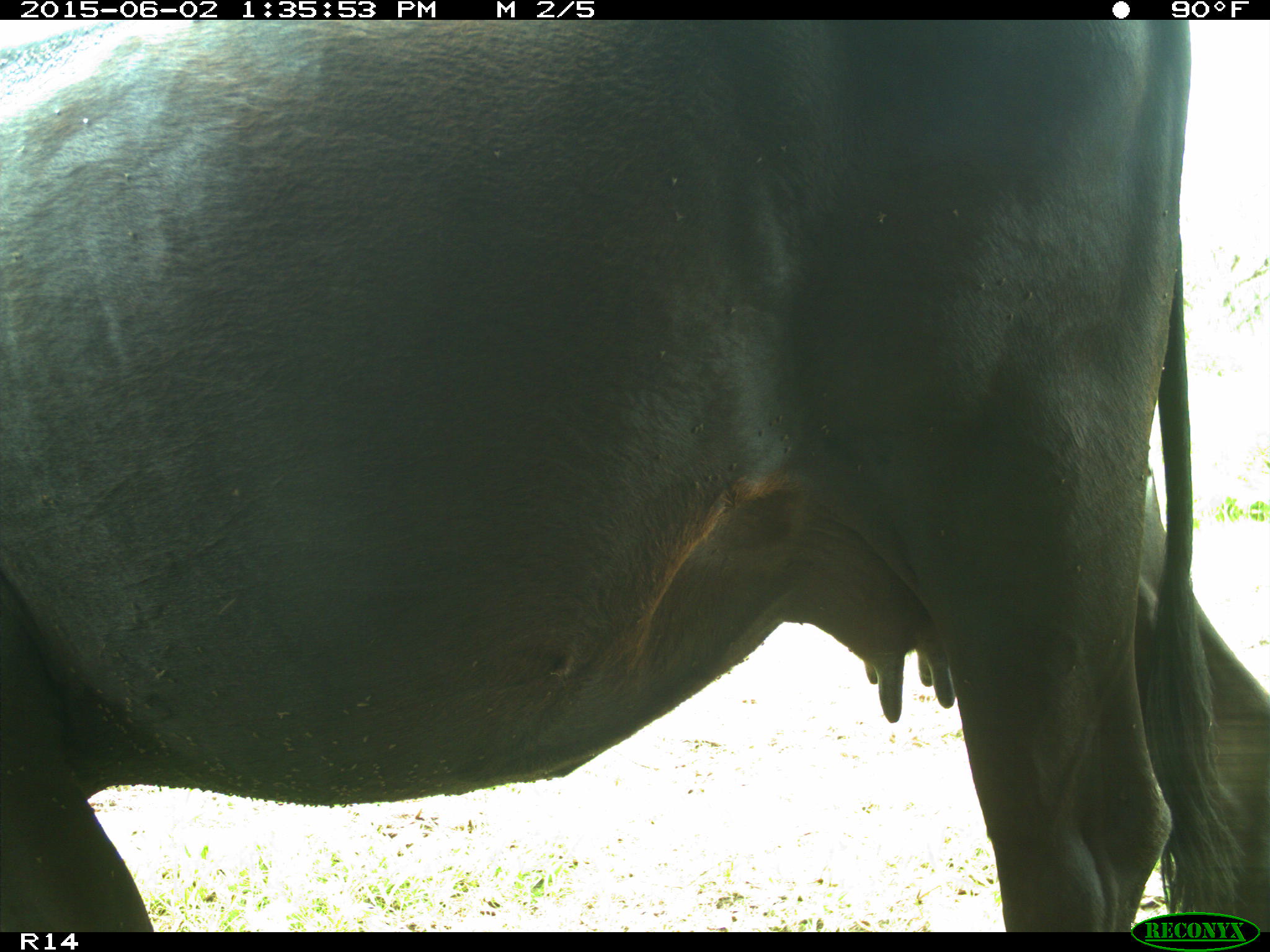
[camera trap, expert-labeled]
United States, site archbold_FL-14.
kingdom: Animalia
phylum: Chordata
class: Mammalia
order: Artiodactyla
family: Bovidae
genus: Bos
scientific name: Bos taurus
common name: domestic cow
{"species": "Bos taurus (domestic cow)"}